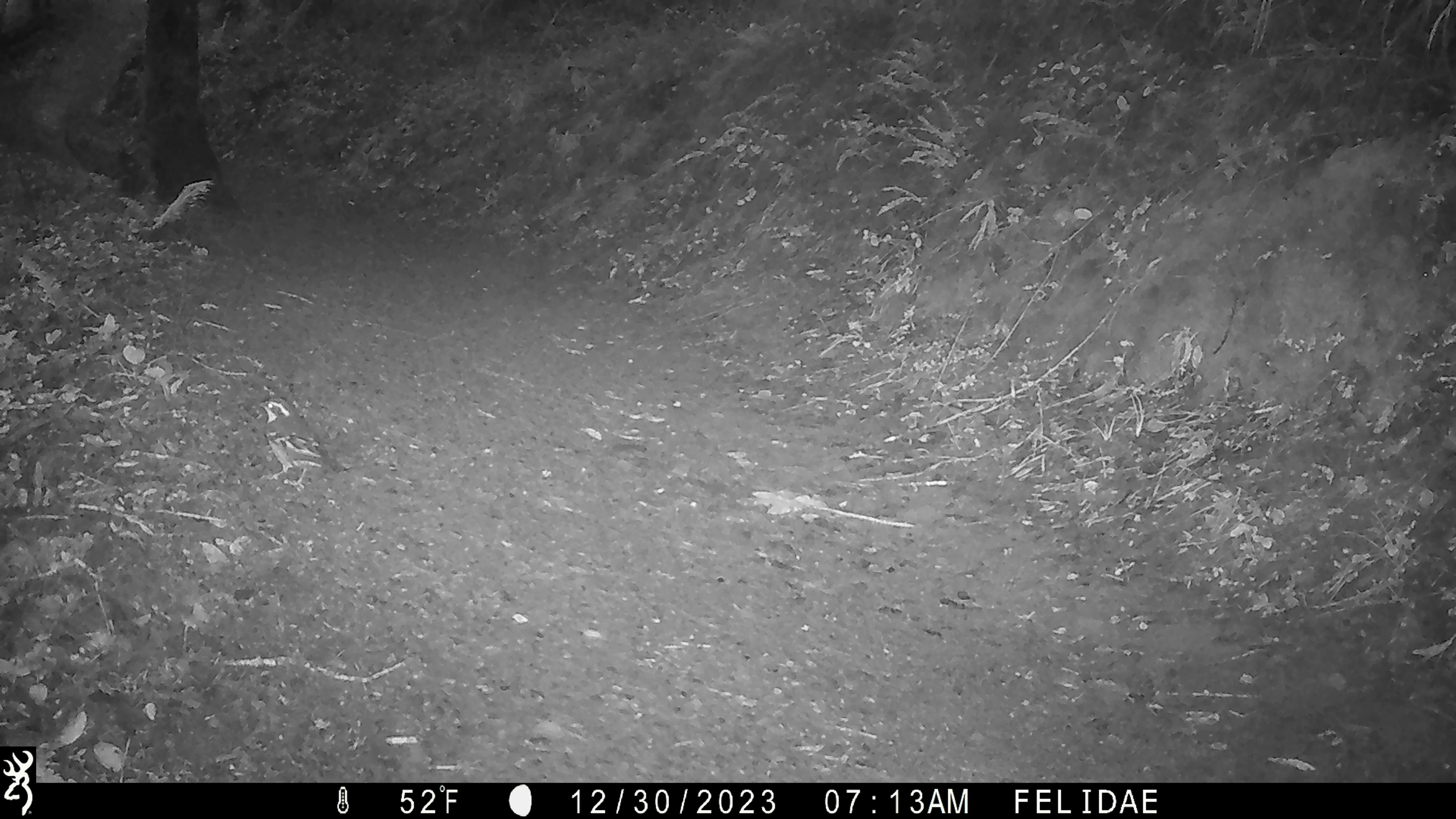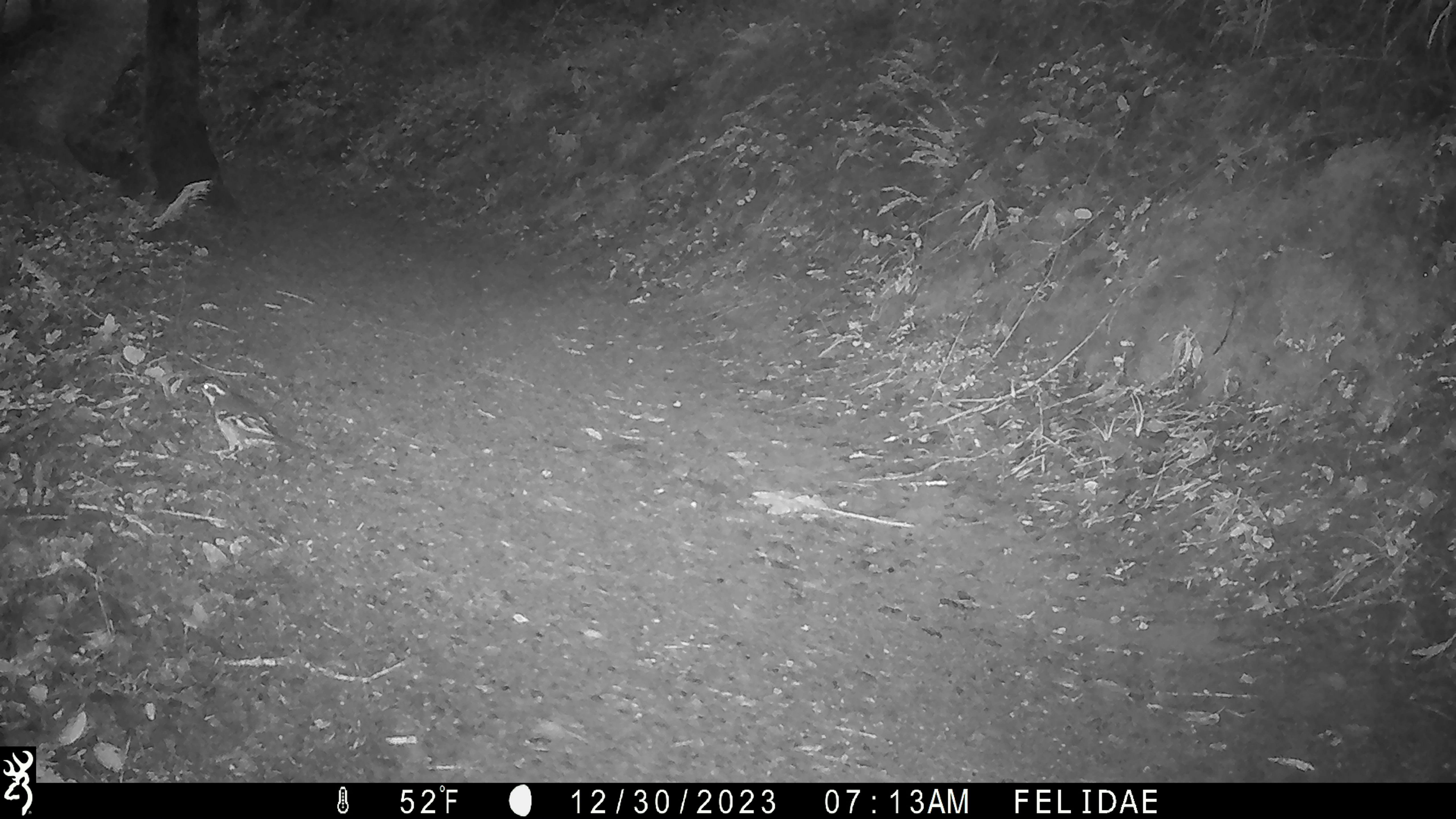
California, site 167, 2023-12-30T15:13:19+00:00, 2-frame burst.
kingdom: Animalia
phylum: Chordata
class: Aves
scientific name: Aves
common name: bird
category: unknown bird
Unknown bird (bird) (Aves).